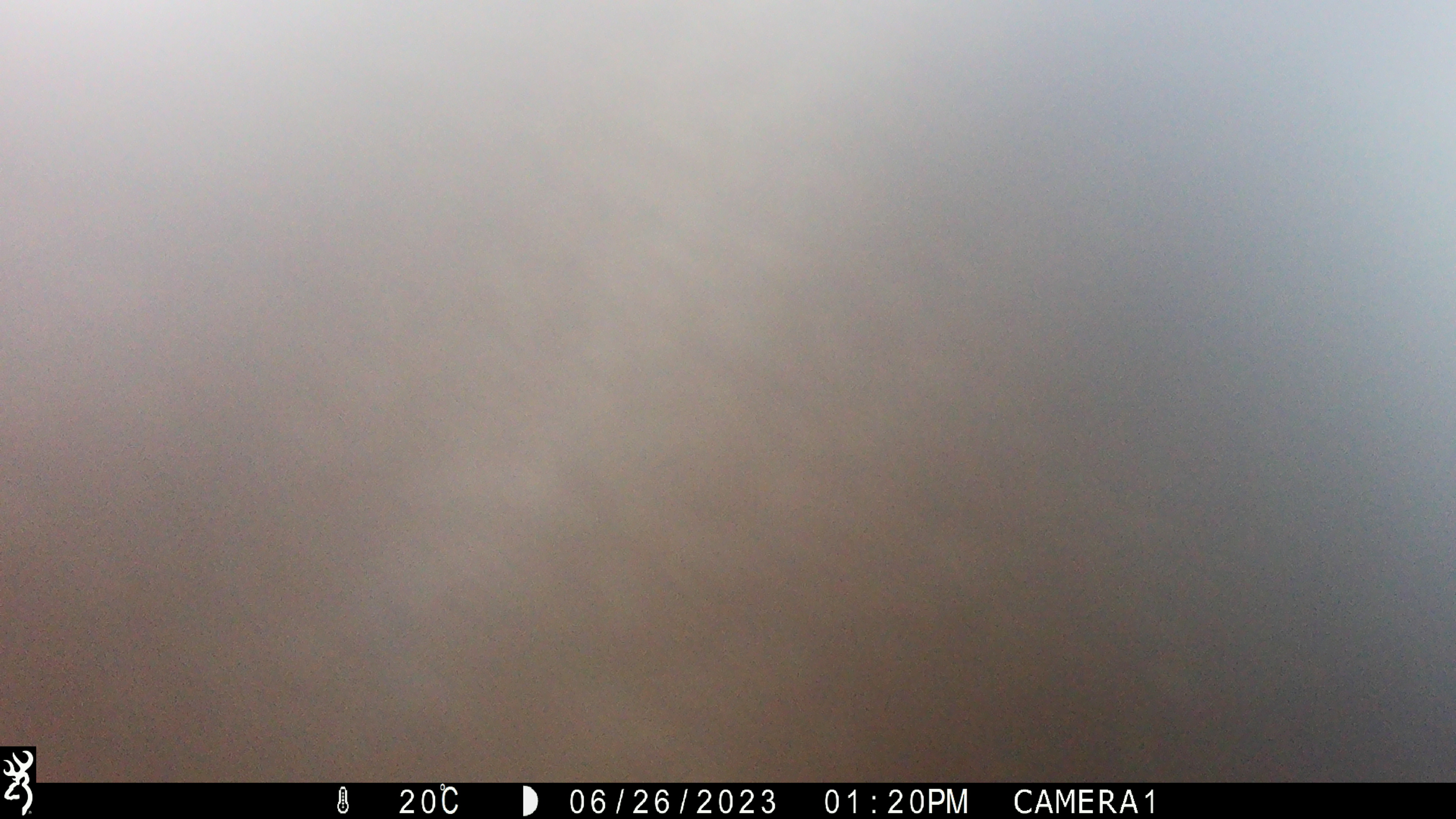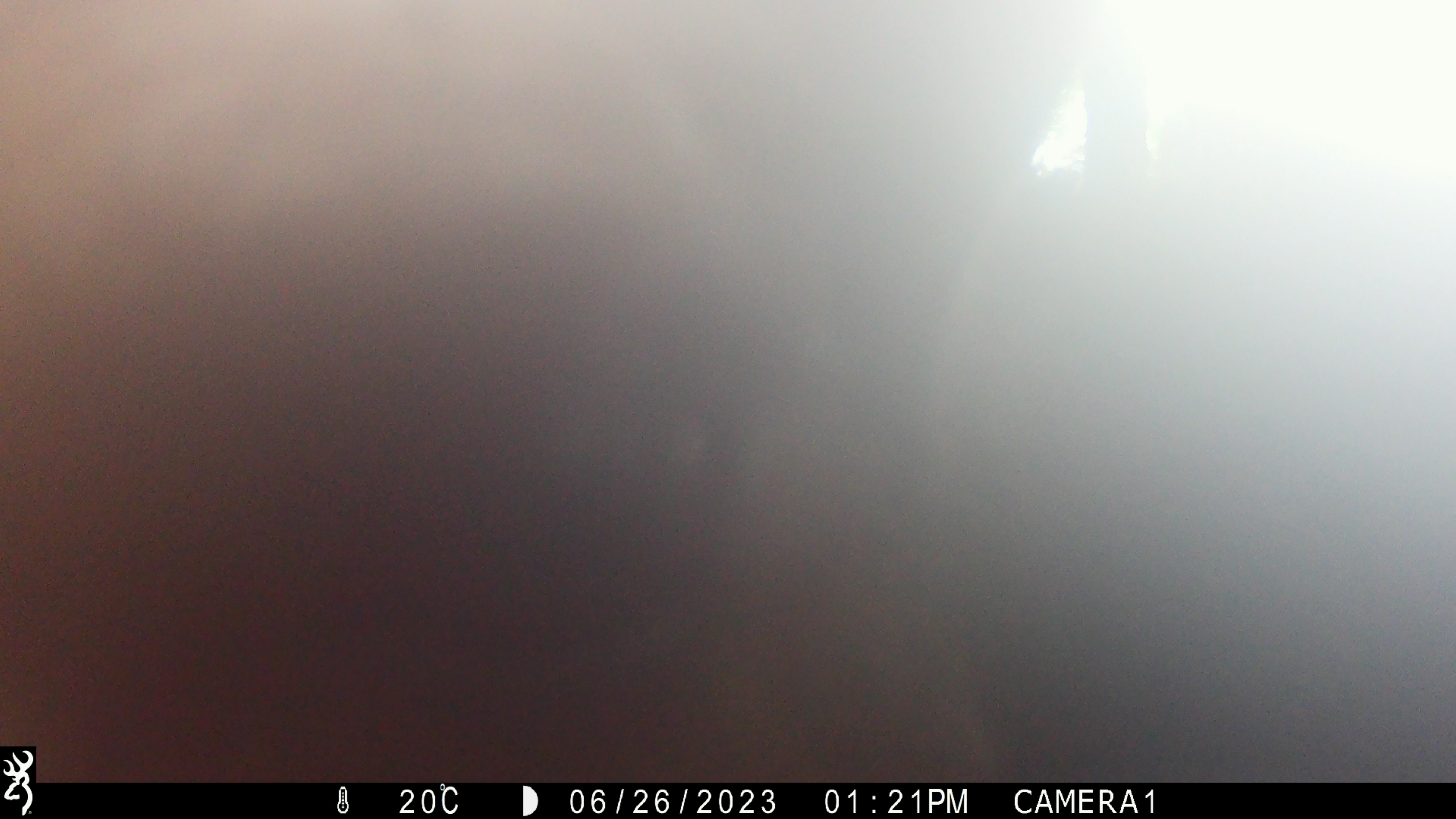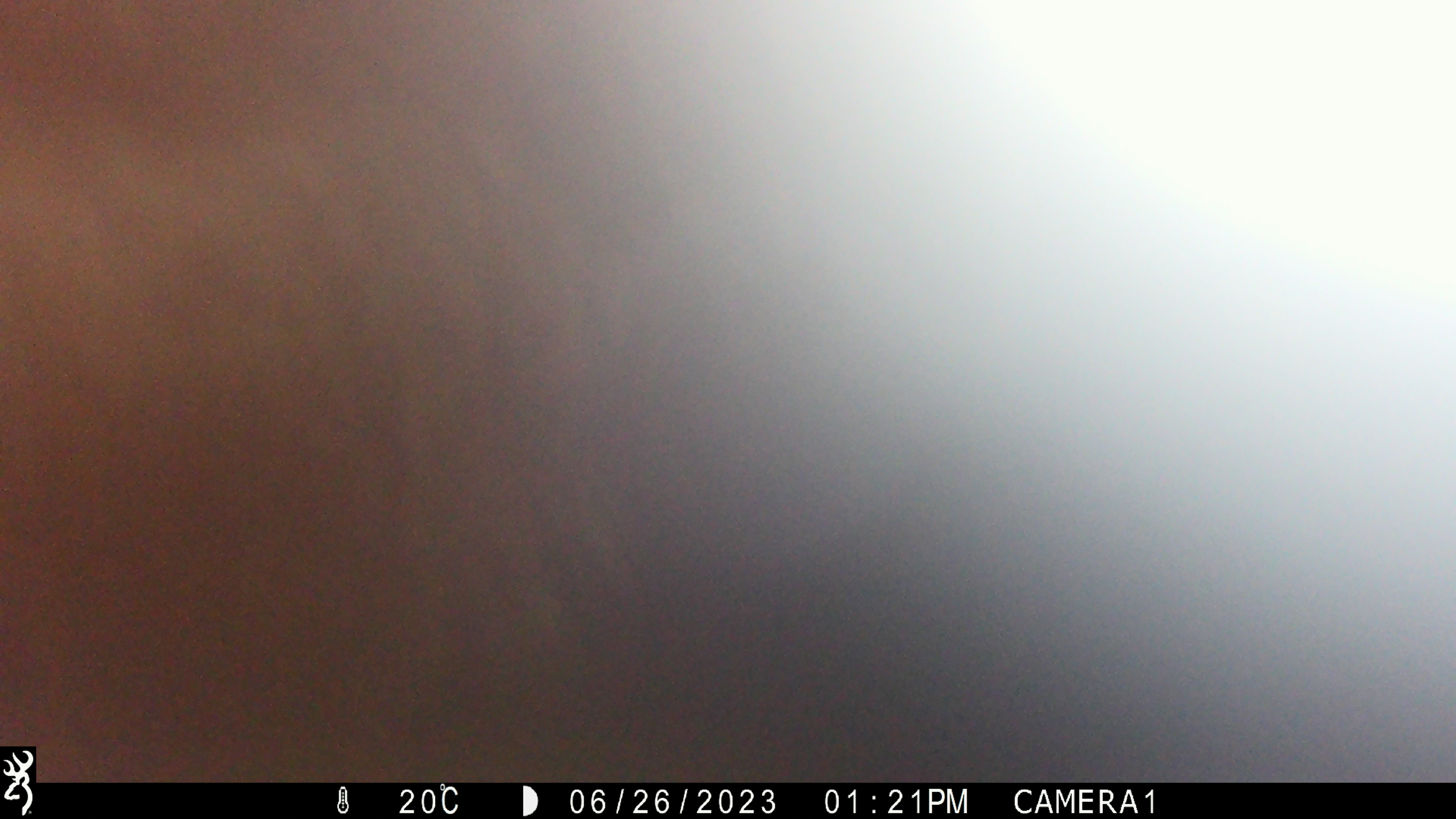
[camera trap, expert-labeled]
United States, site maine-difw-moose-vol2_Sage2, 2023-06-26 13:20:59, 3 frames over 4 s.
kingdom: Animalia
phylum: Chordata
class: Mammalia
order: Artiodactyla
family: Cervidae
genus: Alces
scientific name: Alces alces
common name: moose